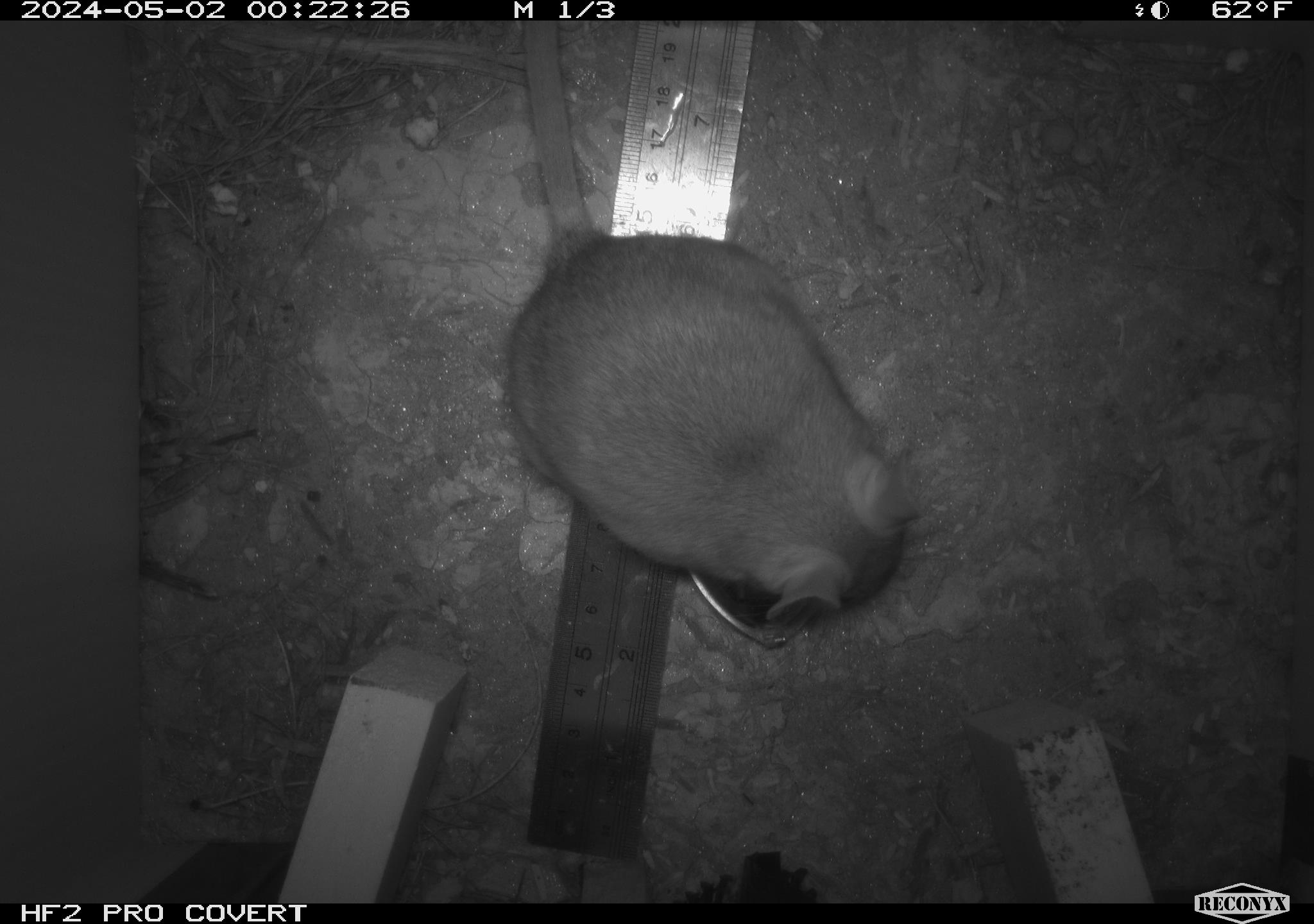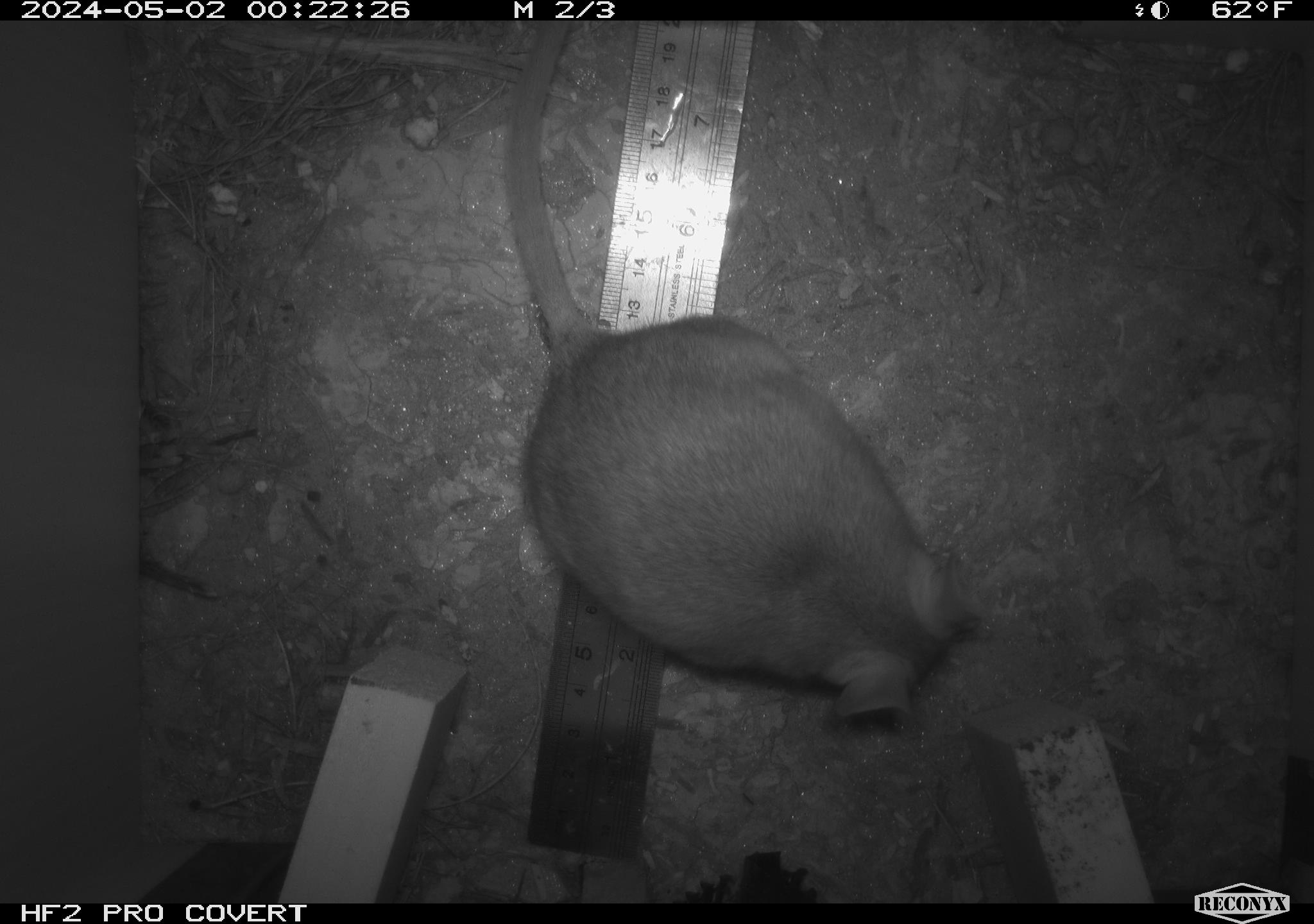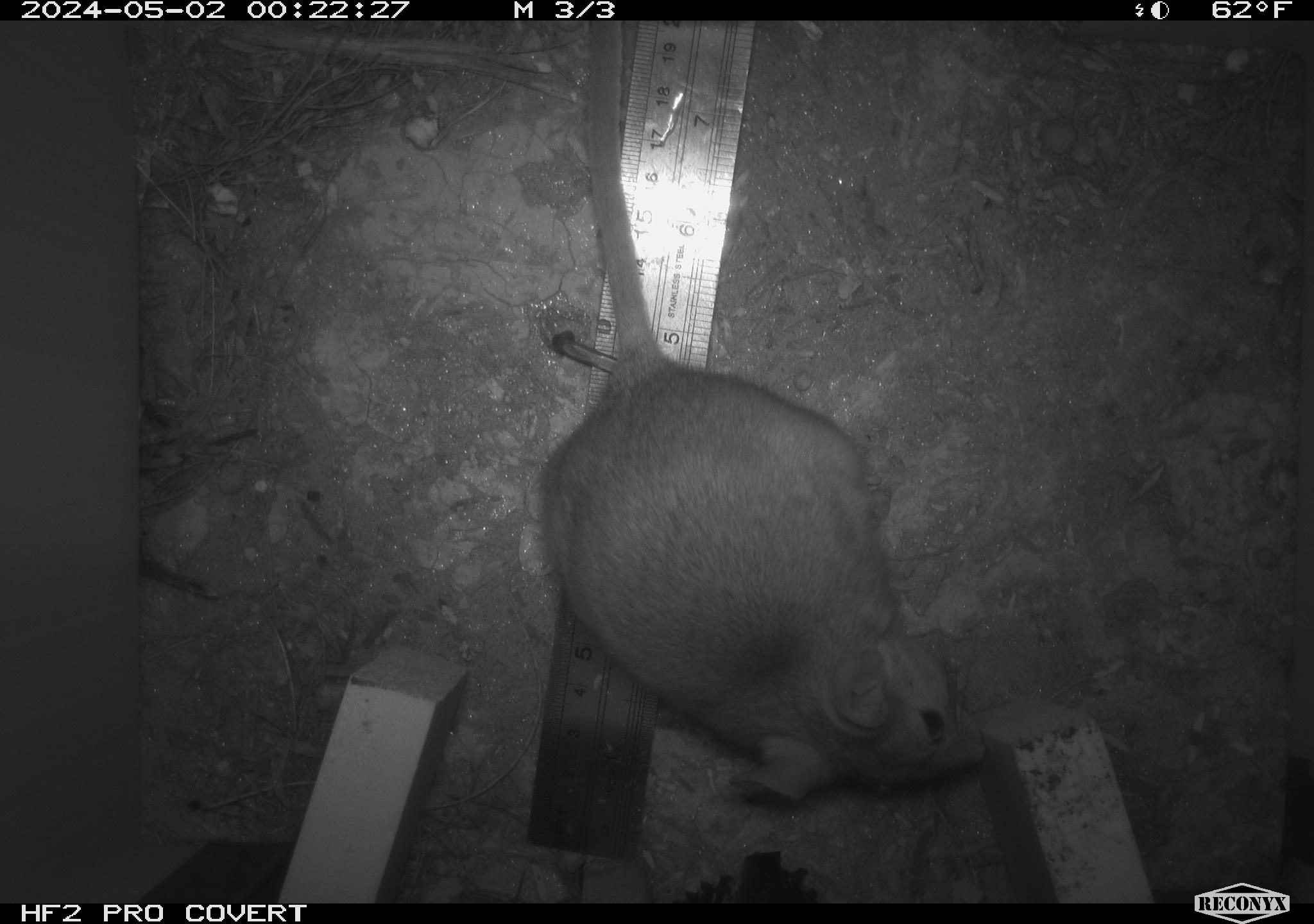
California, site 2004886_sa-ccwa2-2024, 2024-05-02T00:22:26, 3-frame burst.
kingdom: Animalia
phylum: Chordata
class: Mammalia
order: Rodentia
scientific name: Rodentia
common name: woodrat or rat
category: woodrat or rat species